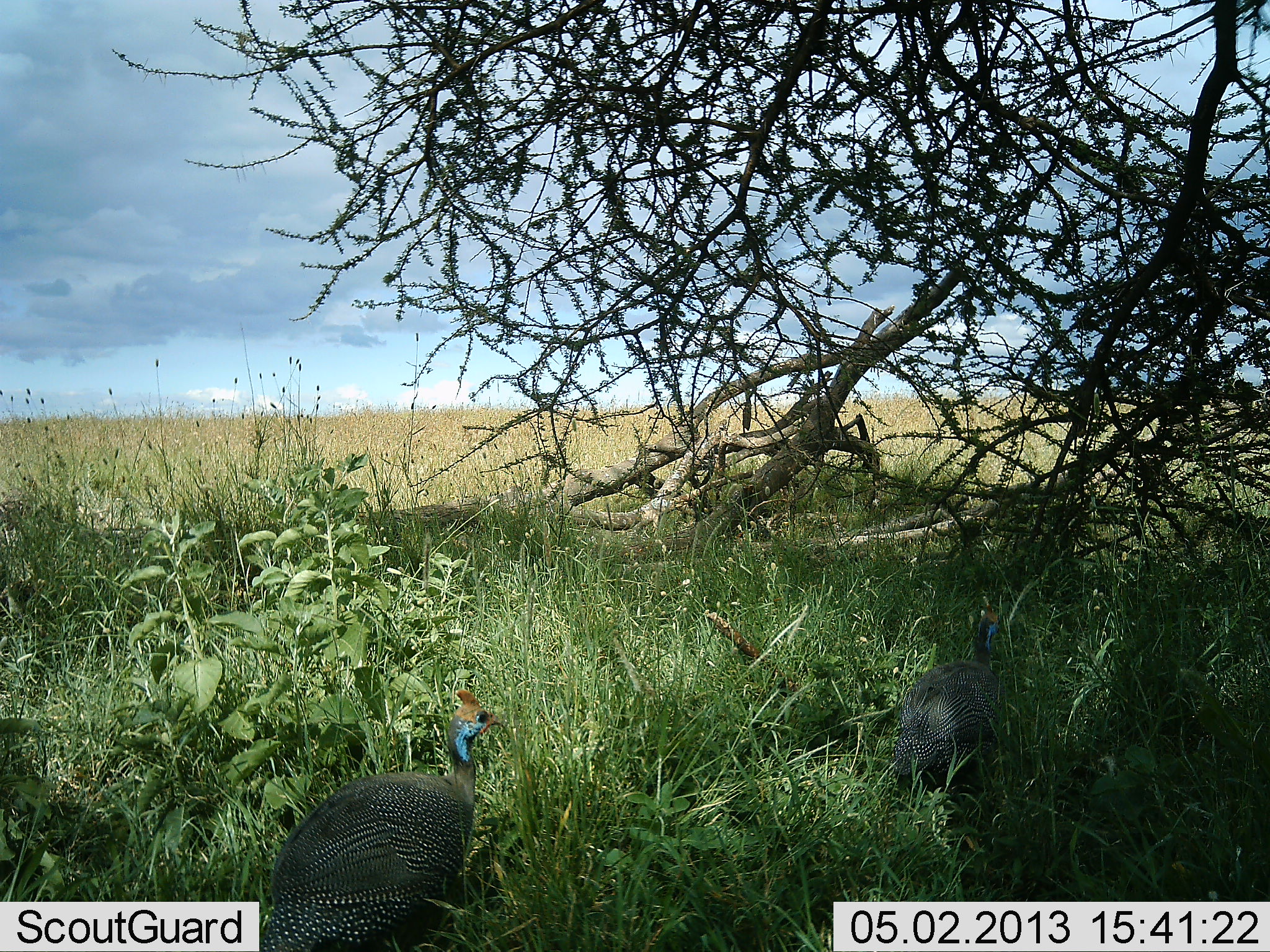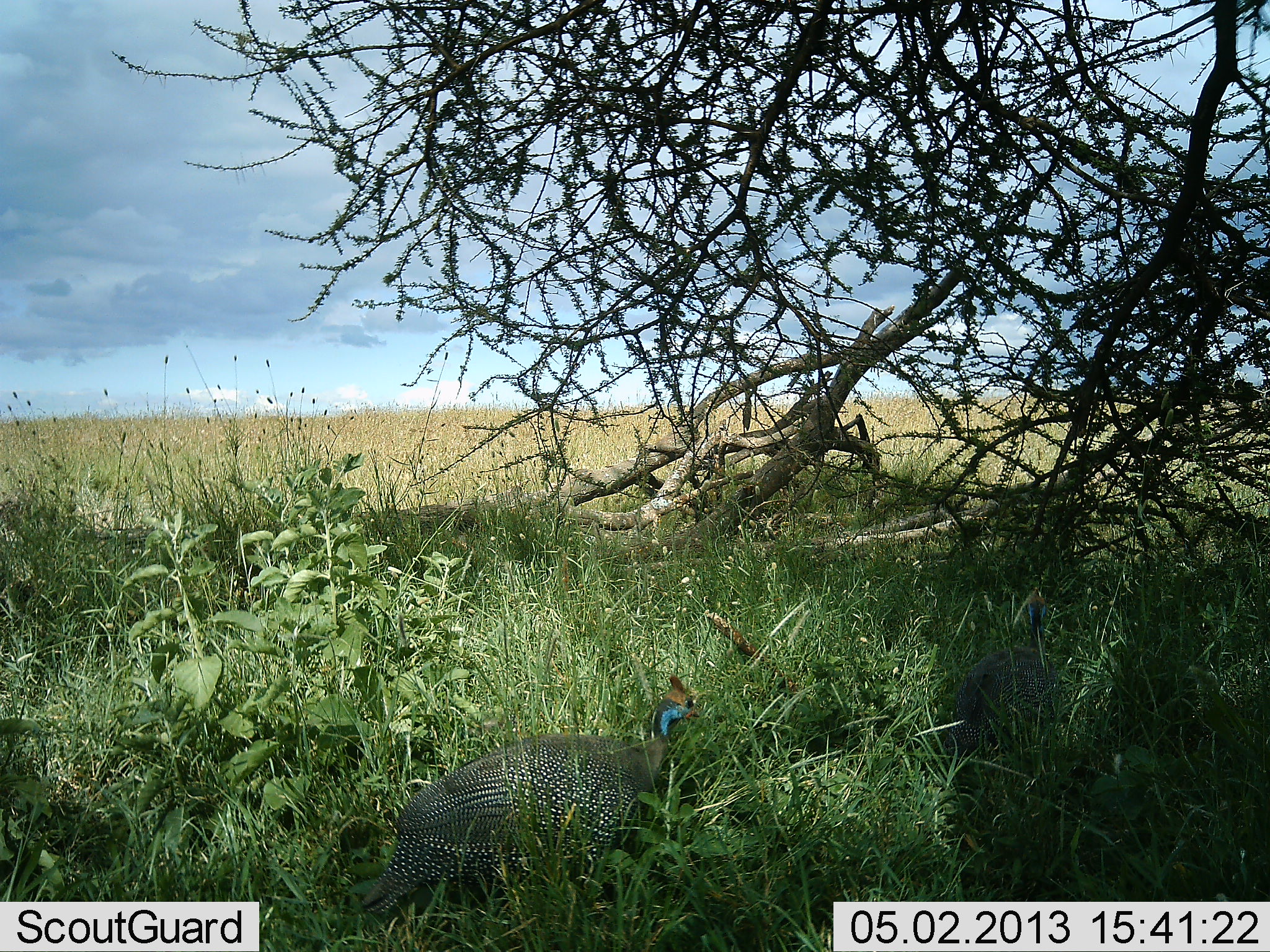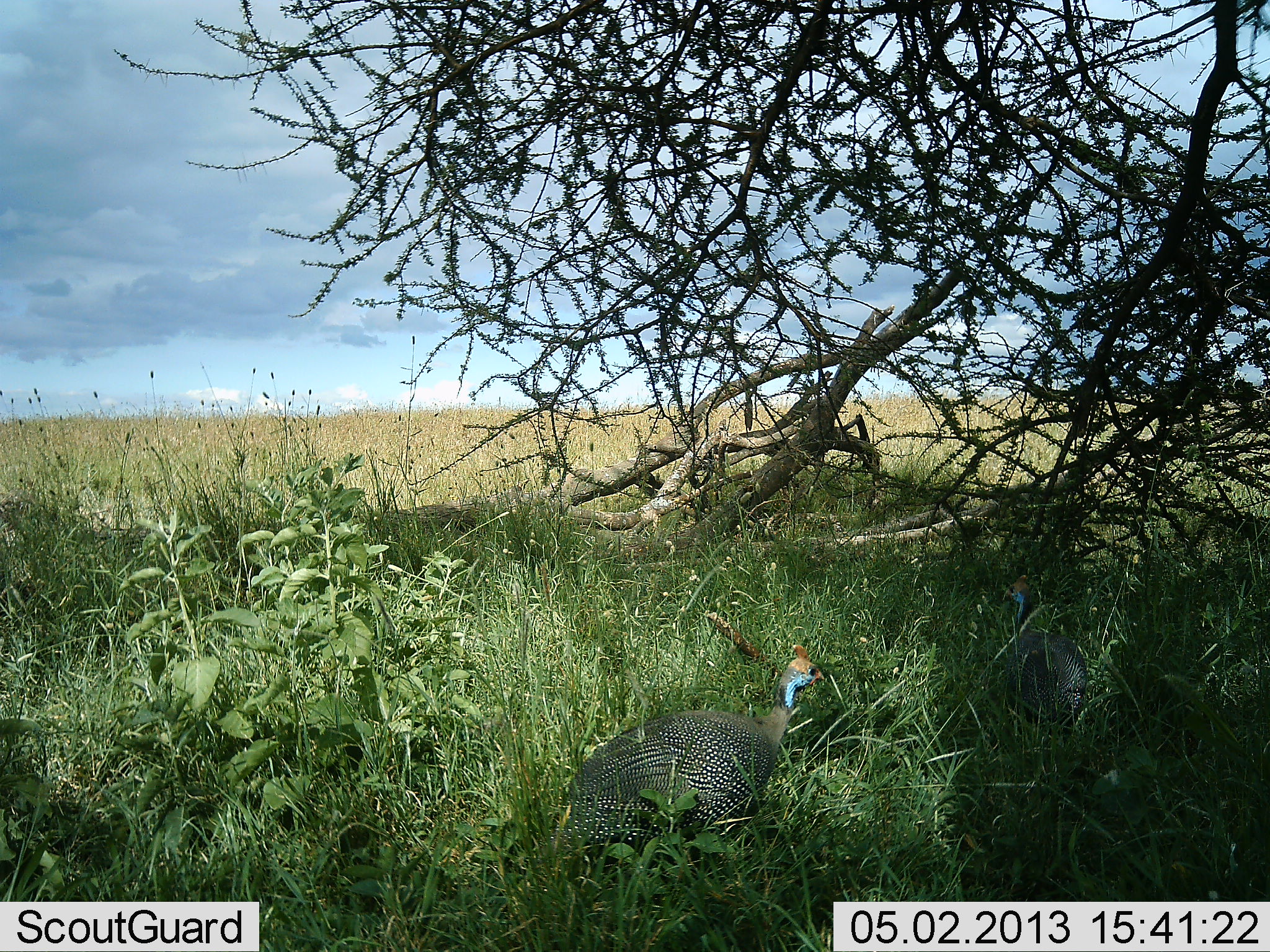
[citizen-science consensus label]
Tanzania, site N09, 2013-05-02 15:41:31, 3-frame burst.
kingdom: Animalia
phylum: Chordata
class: Aves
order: Galliformes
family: Numididae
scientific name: Numididae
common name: guinea fowl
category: guineafowl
Guineafowl (guinea fowl) (Numididae), count 2. Behavior (volunteer vote fractions): standing 0%, resting 0%, moving 100%, interacting 0%. Young present (vote fraction): 0%. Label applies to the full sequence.